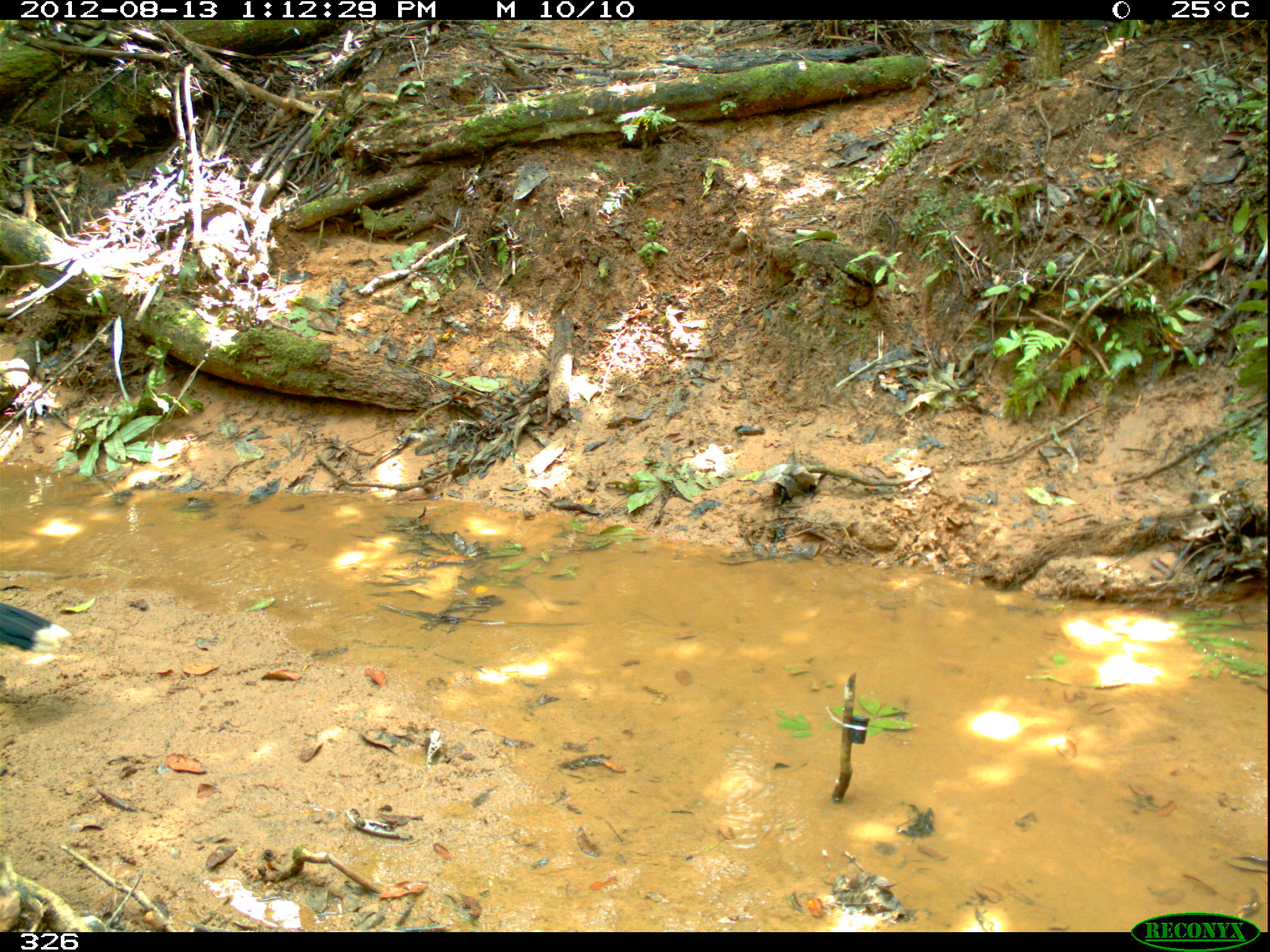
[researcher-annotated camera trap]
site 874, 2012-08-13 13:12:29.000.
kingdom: Animalia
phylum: Chordata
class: Aves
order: Galliformes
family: Cracidae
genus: Mitu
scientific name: Mitu tuberosum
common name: razor-billed curassow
Mitu tuberosum (razor-billed curassow).